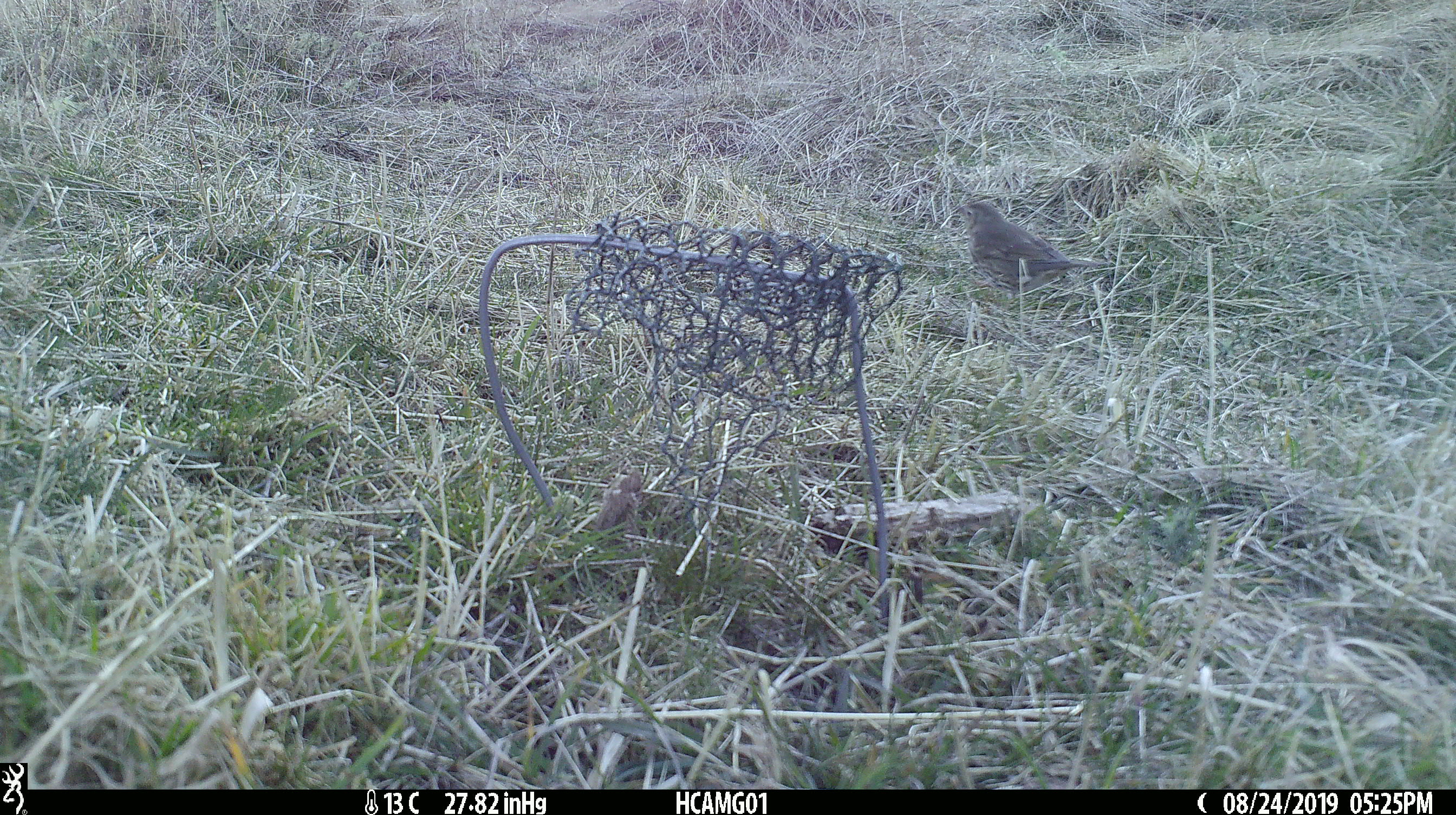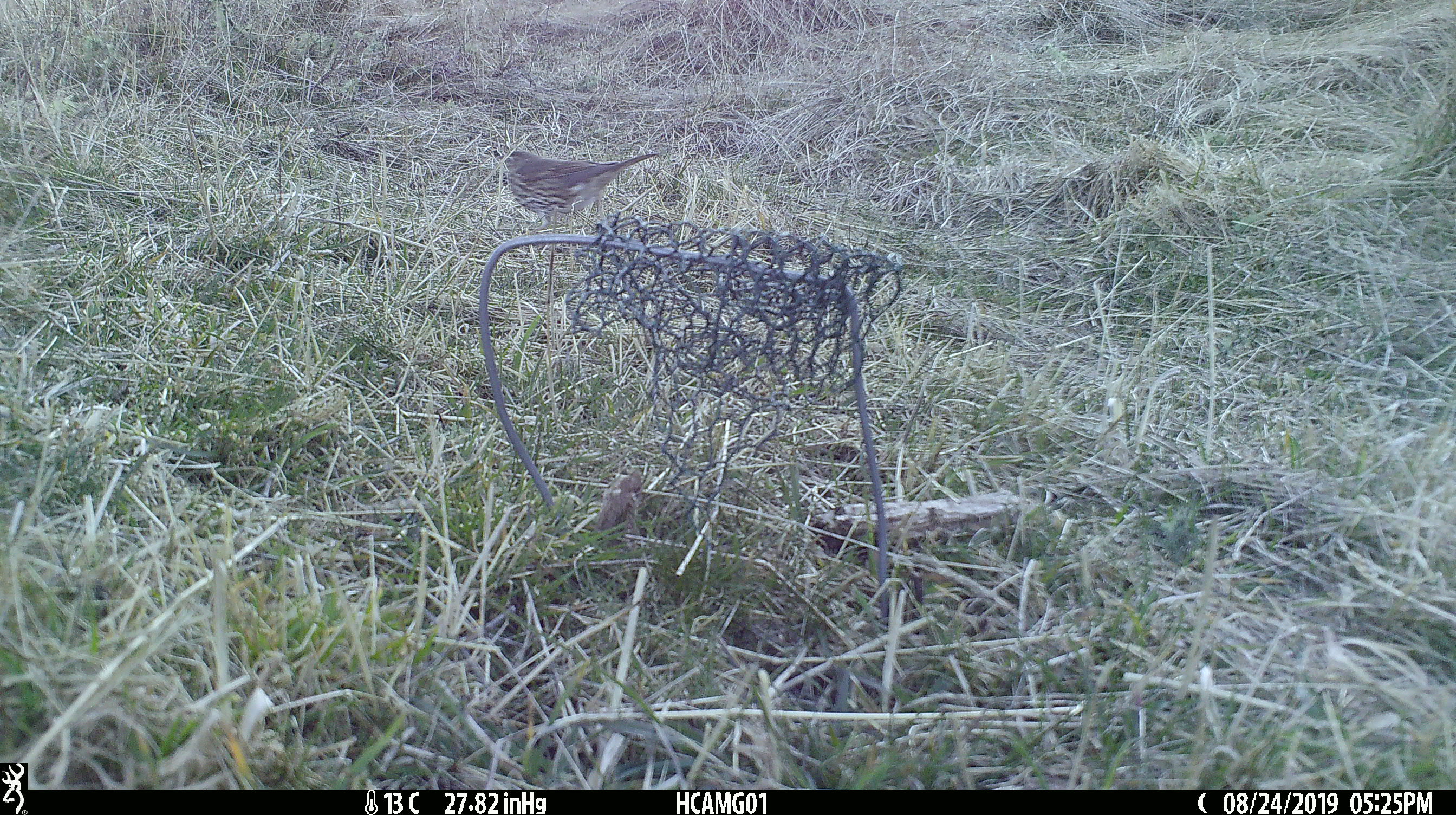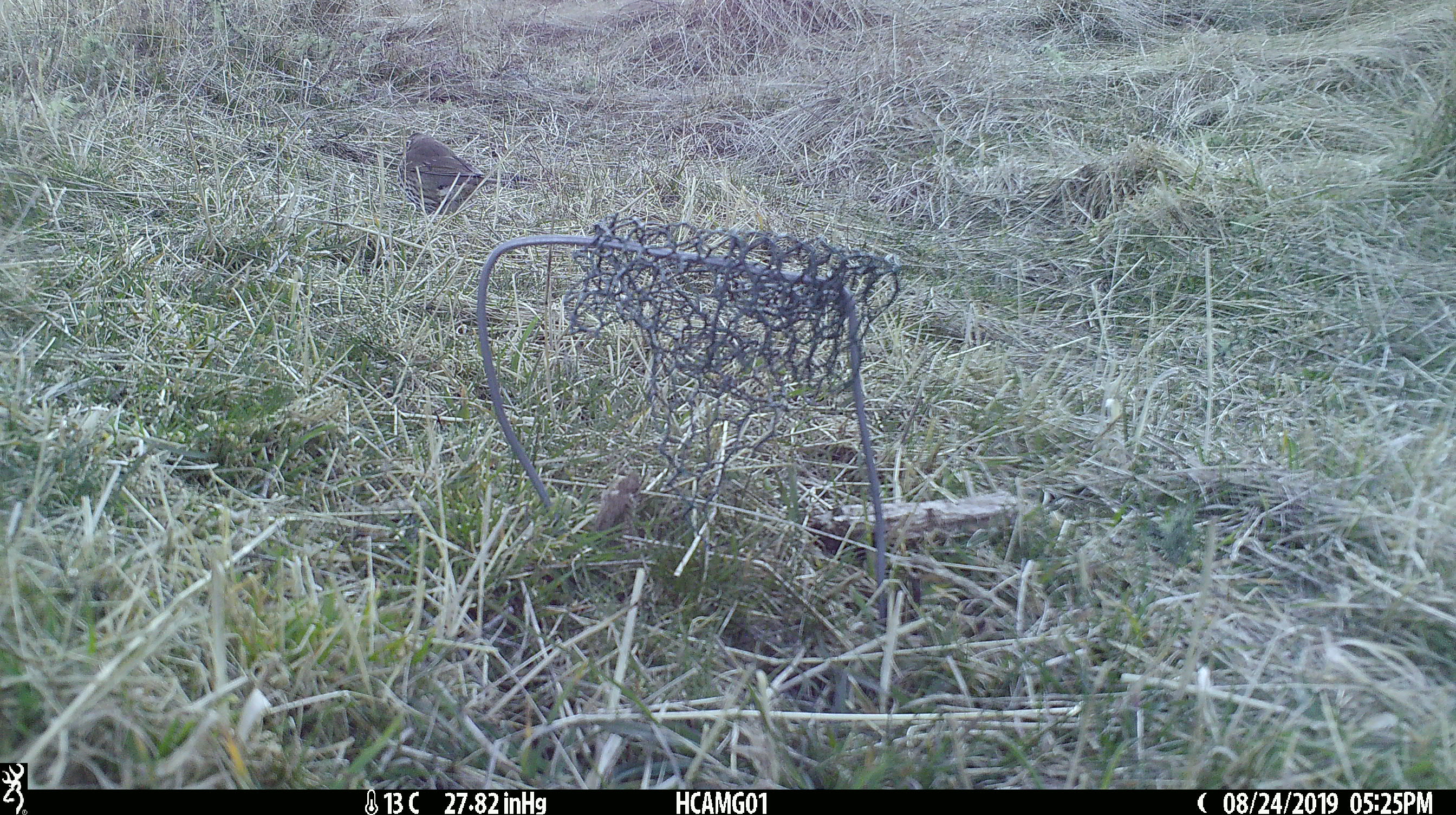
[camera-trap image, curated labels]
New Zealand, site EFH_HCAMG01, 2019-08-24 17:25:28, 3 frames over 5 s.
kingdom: Animalia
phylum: Chordata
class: Aves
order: Passeriformes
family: Turdidae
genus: Turdus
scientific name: Turdus philomelos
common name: song thrush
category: thrush